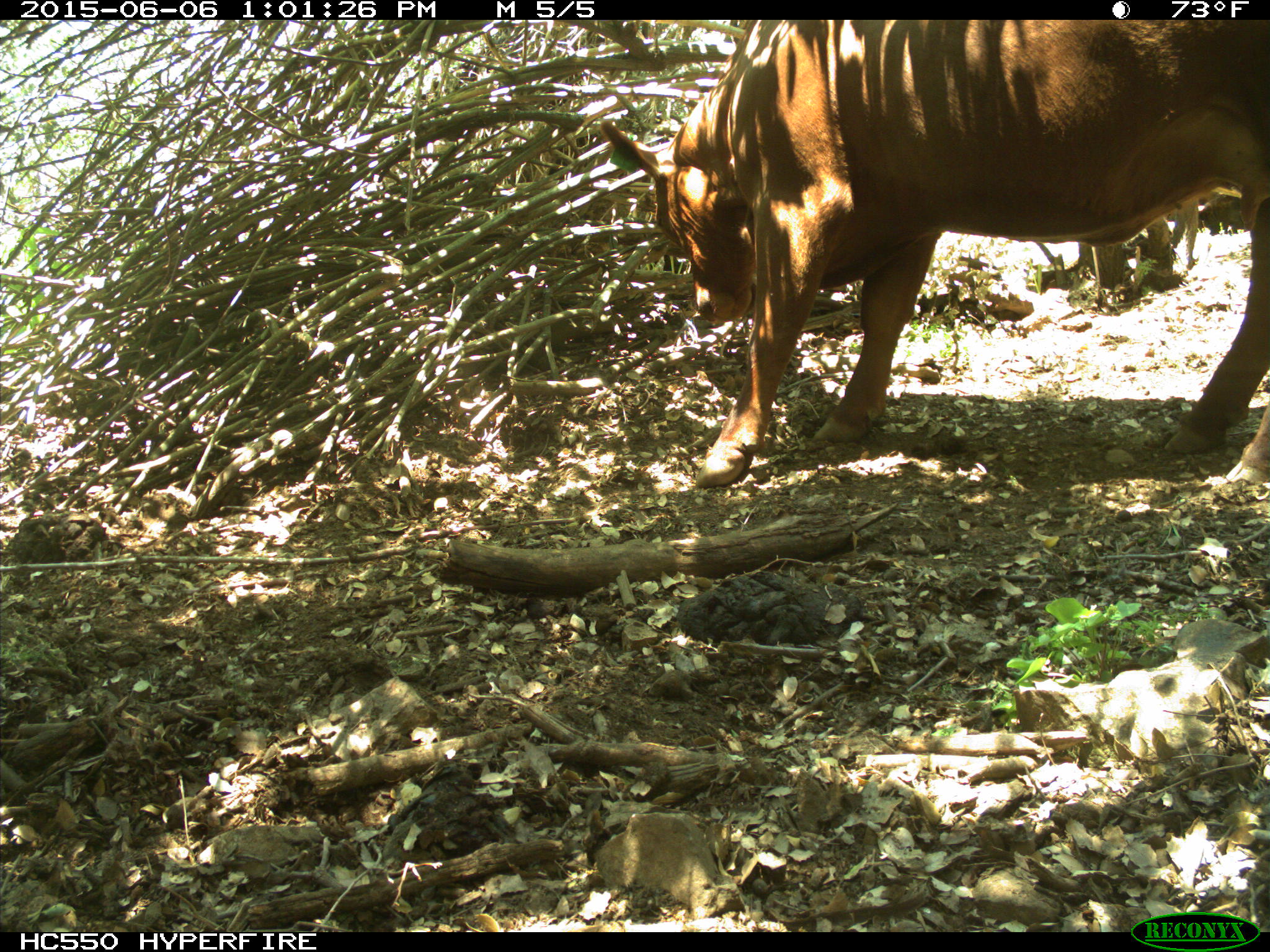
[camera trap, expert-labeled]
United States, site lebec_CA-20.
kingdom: Animalia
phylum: Chordata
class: Mammalia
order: Artiodactyla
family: Bovidae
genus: Bos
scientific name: Bos taurus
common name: domestic cow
Bos taurus (domestic cow).